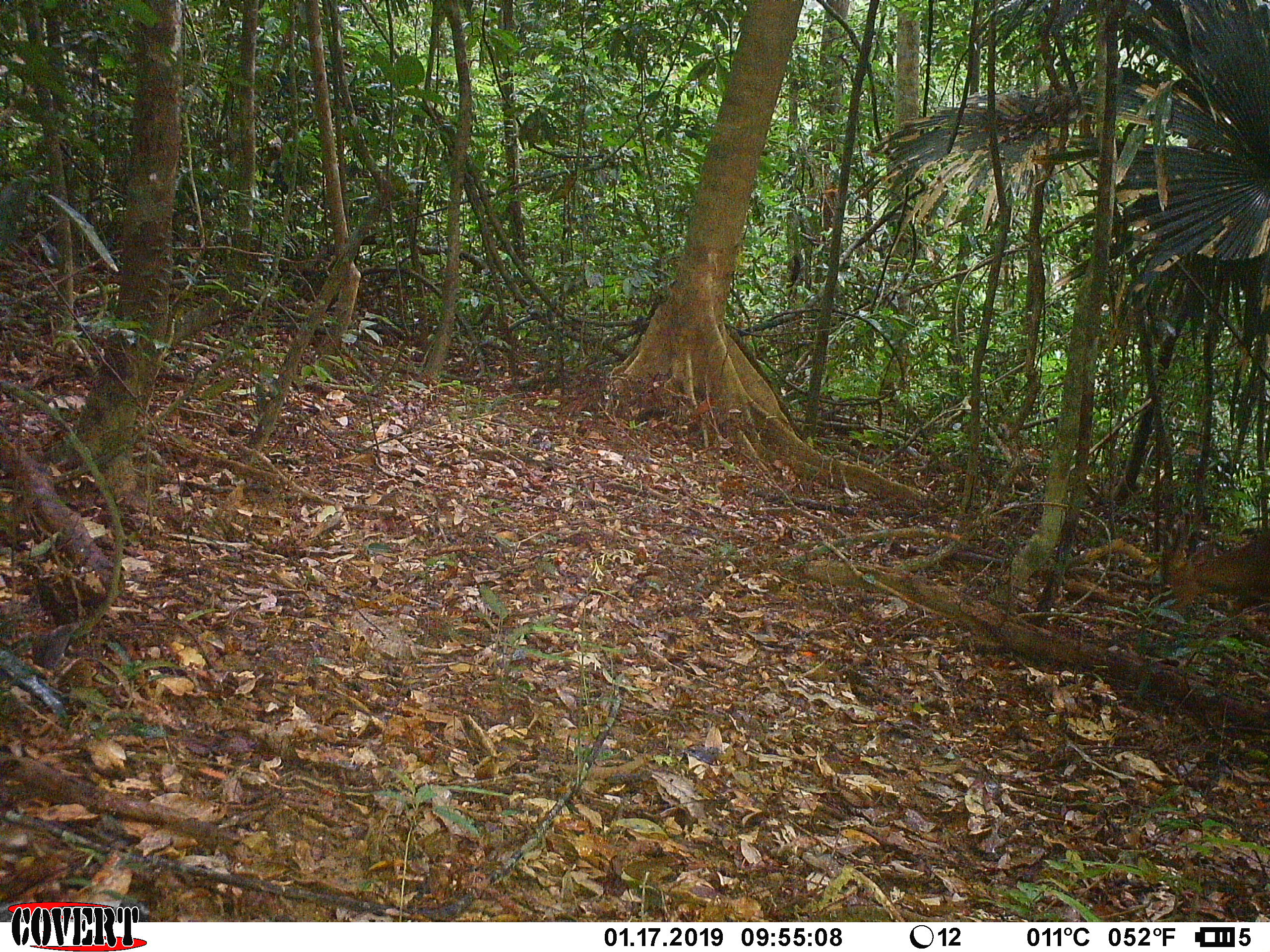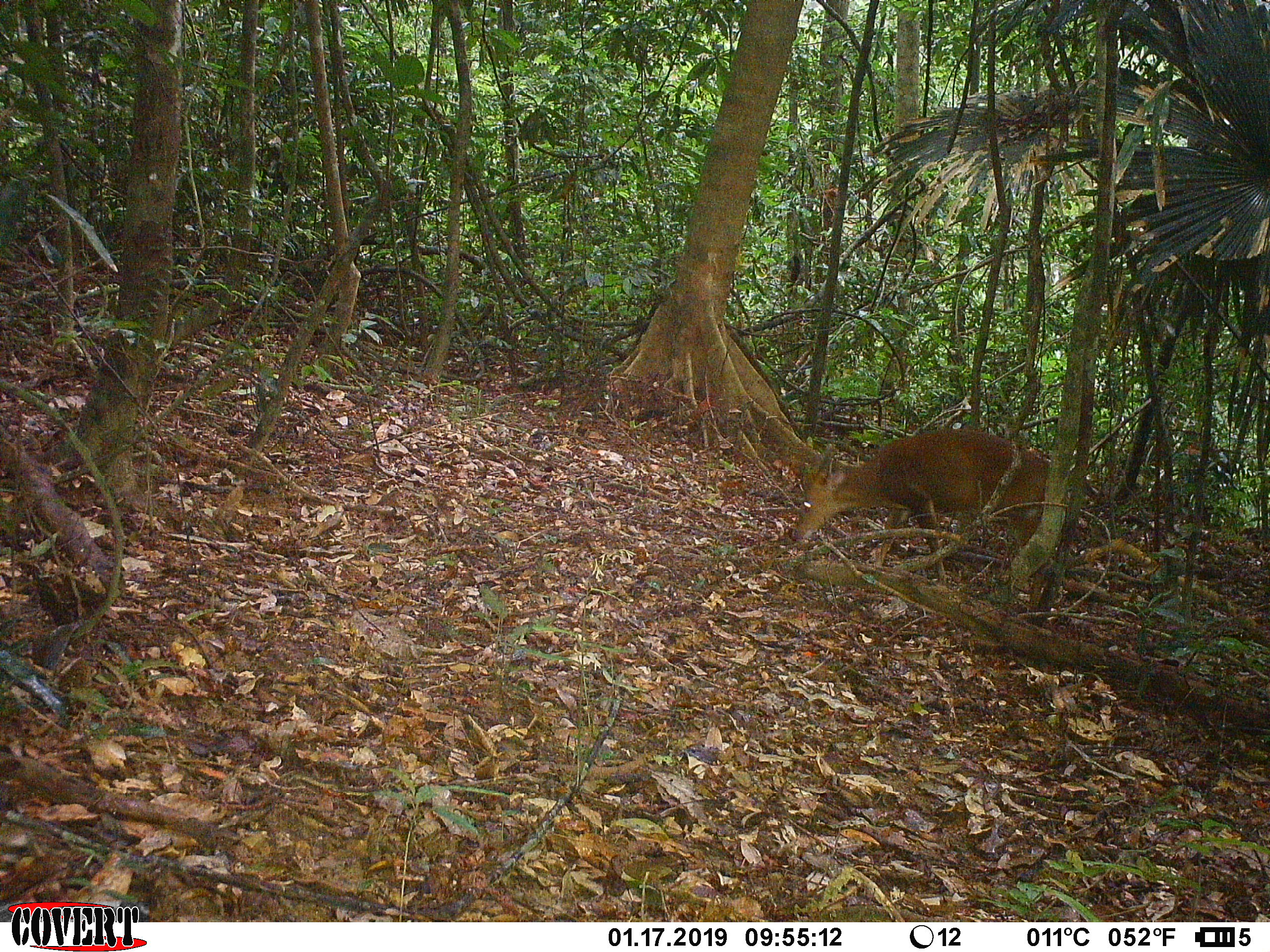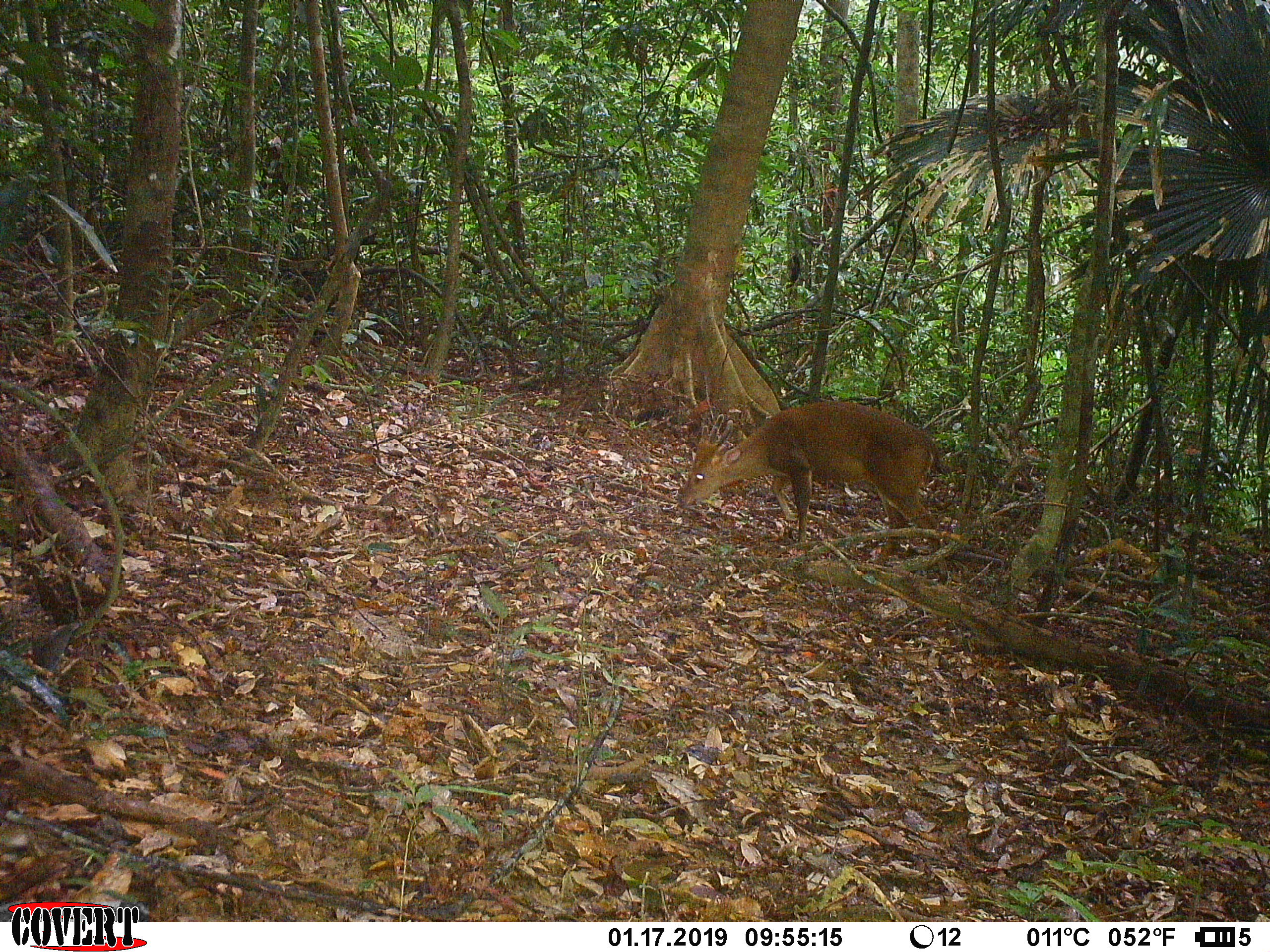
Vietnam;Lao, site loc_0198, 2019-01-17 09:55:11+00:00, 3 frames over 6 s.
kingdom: Animalia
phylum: Chordata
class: Mammalia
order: Artiodactyla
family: Cervidae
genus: Muntiacus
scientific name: Muntiacus vuquangensis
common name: large-antlered muntjac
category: large antlered muntjac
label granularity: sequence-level